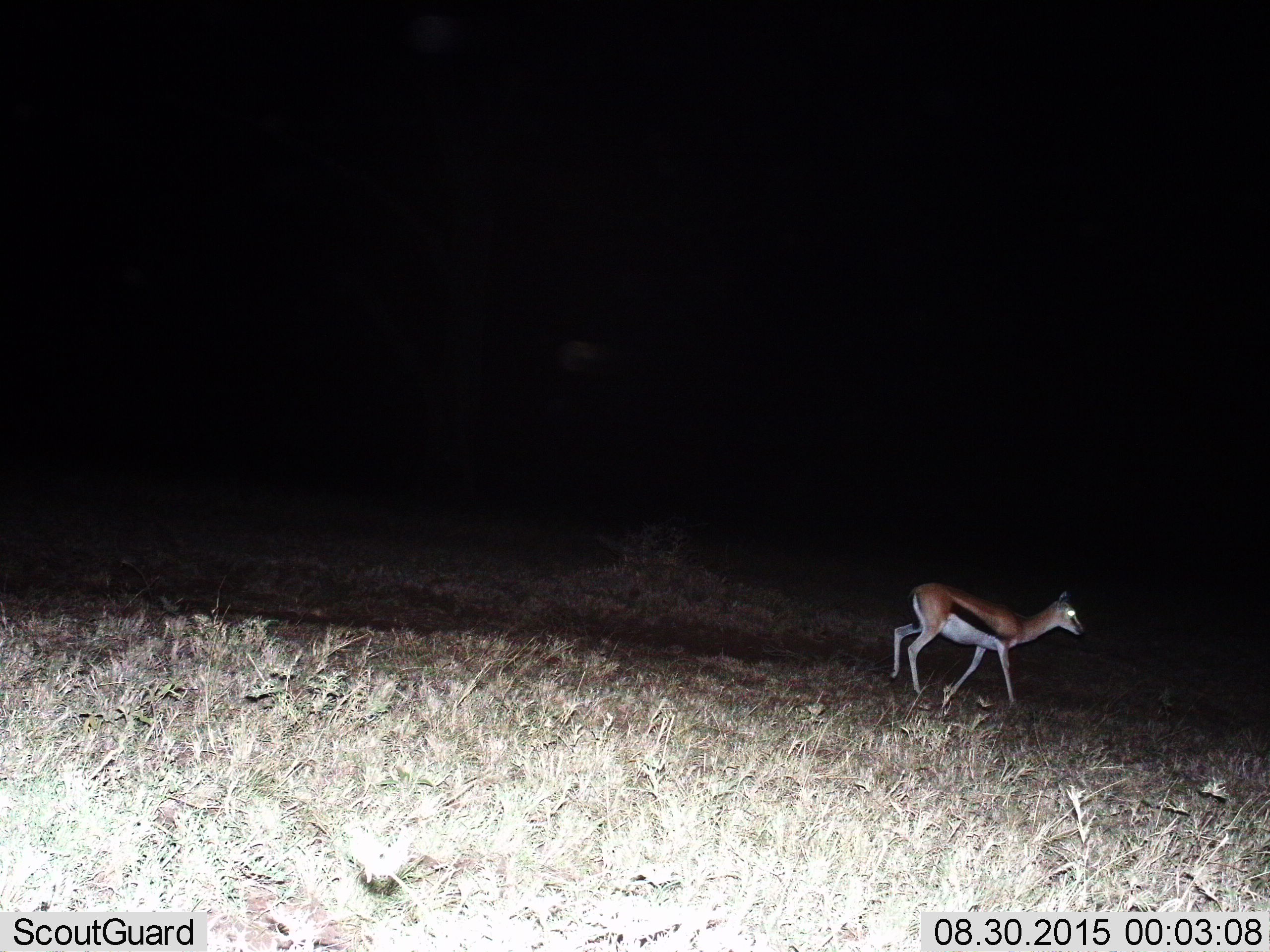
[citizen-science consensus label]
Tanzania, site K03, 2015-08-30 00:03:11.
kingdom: Animalia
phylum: Chordata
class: Mammalia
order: Artiodactyla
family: Bovidae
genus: Eudorcas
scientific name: Eudorcas thomsonii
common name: thomson's gazelle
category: gazellethomsons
Gazellethomsons (thomson's gazelle) (Eudorcas thomsonii), count 1. Behavior (volunteer vote fractions): standing 25%, resting 0%, moving 100%, interacting 0%. Young present (vote fraction): 0%. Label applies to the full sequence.